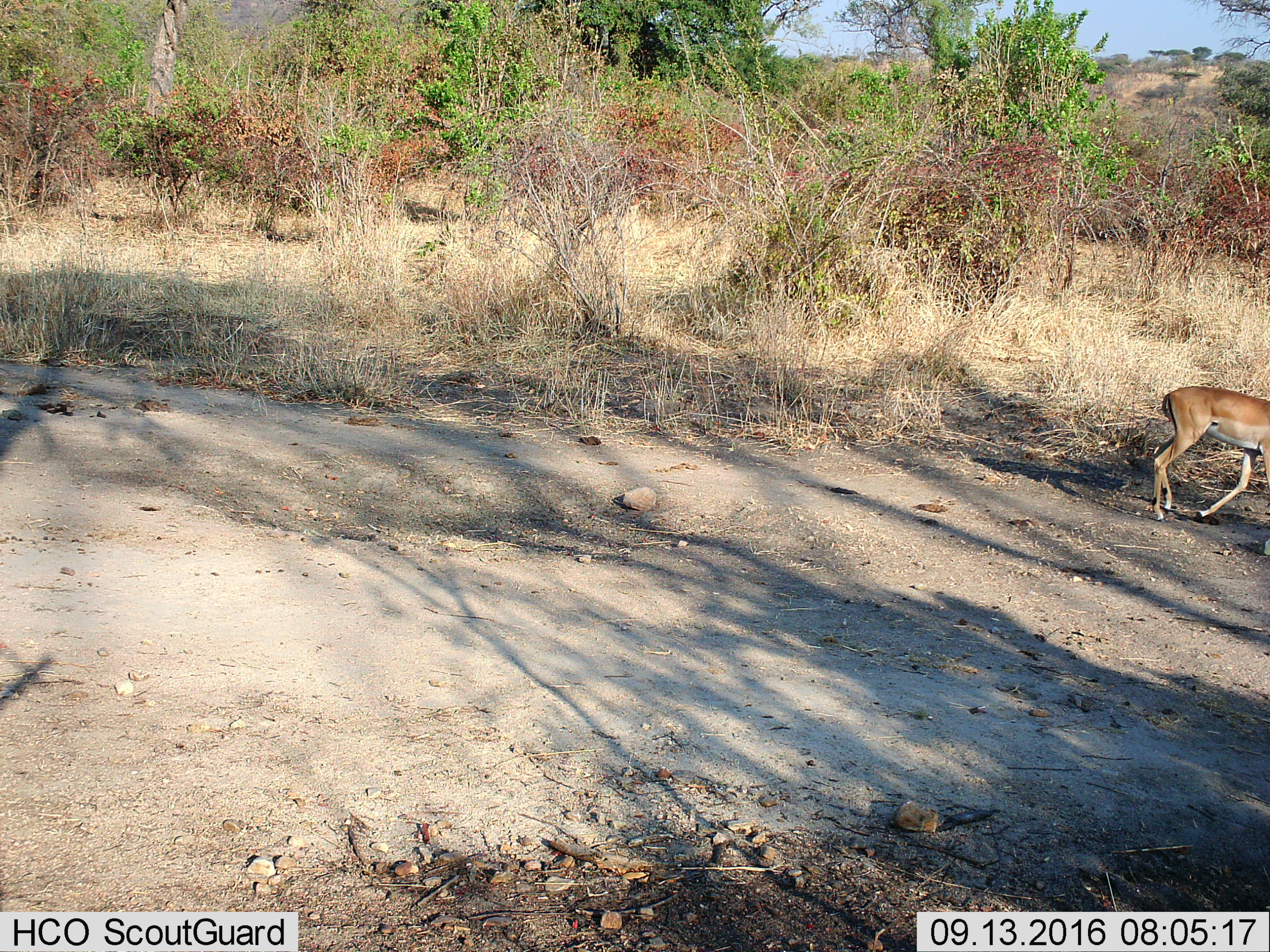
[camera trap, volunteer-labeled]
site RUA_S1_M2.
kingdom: Animalia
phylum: Chordata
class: Mammalia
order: Artiodactyla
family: Bovidae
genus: Aepyceros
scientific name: Aepyceros melampus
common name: impala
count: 1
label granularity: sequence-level